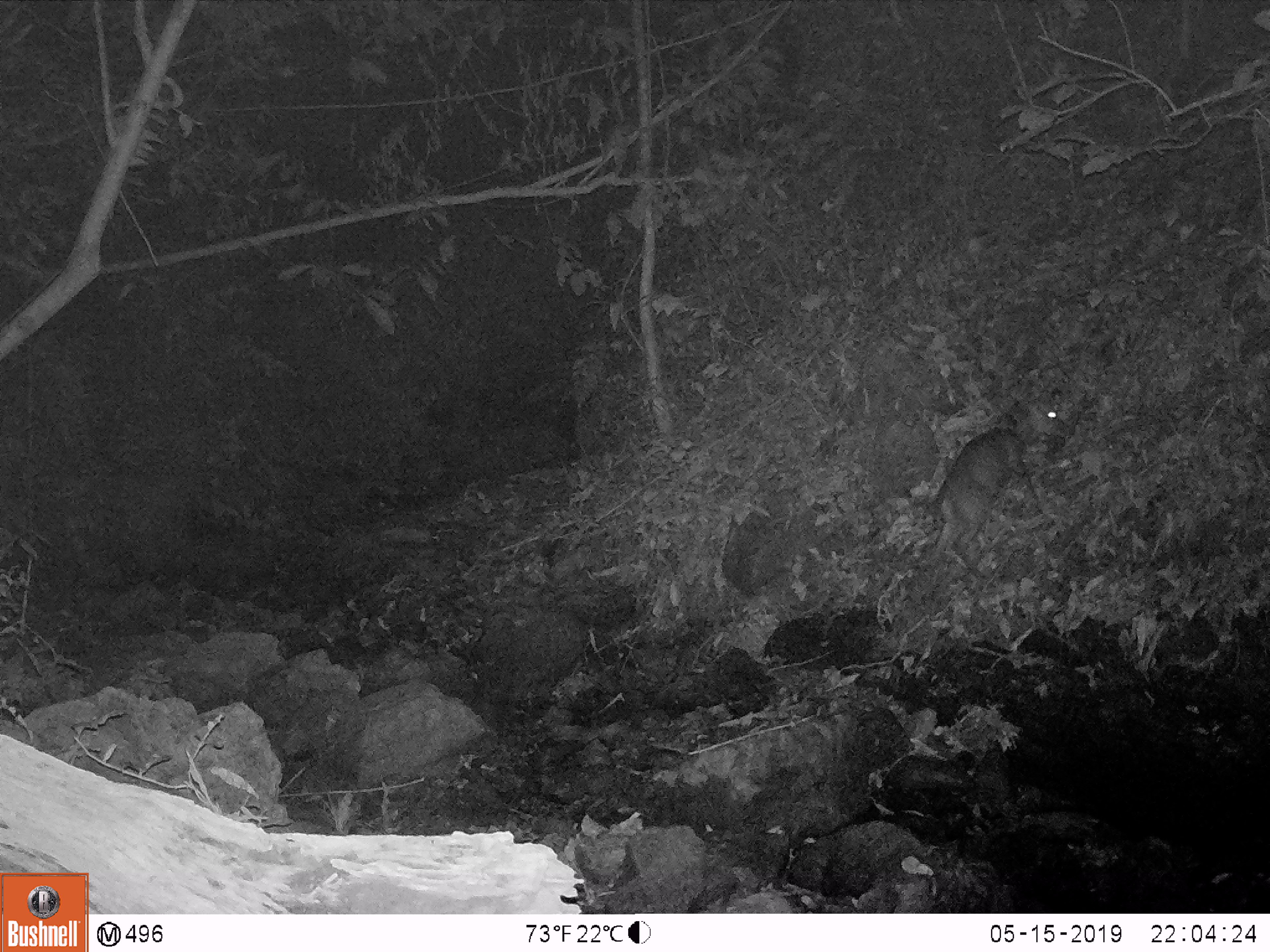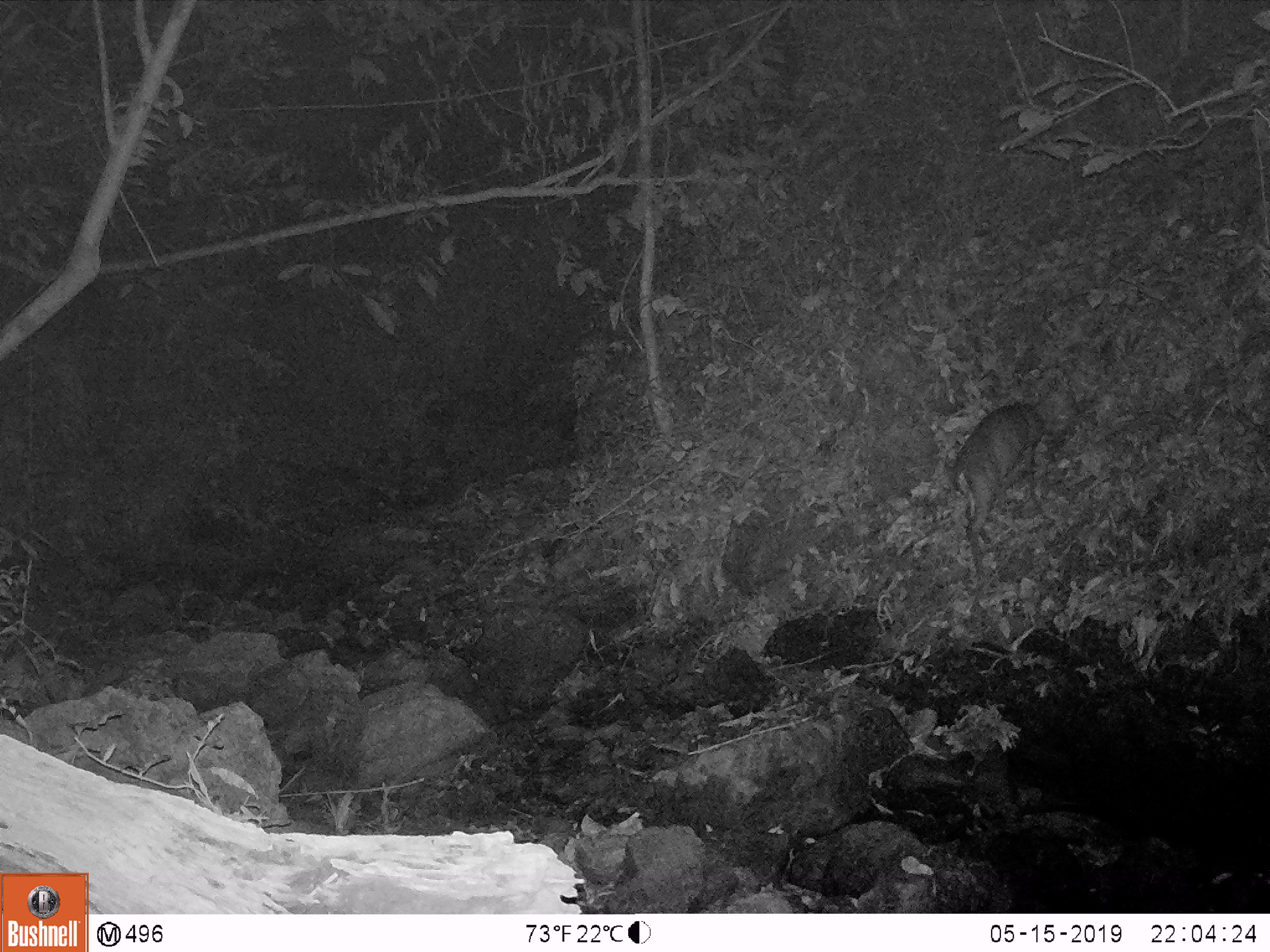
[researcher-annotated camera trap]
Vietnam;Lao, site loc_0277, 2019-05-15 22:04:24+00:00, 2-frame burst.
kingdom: Animalia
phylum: Chordata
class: Mammalia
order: Artiodactyla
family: Cervidae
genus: Muntiacus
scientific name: Muntiacus rooseveltorum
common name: roosevelt's muntjac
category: roosevelts muntjac group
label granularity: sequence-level